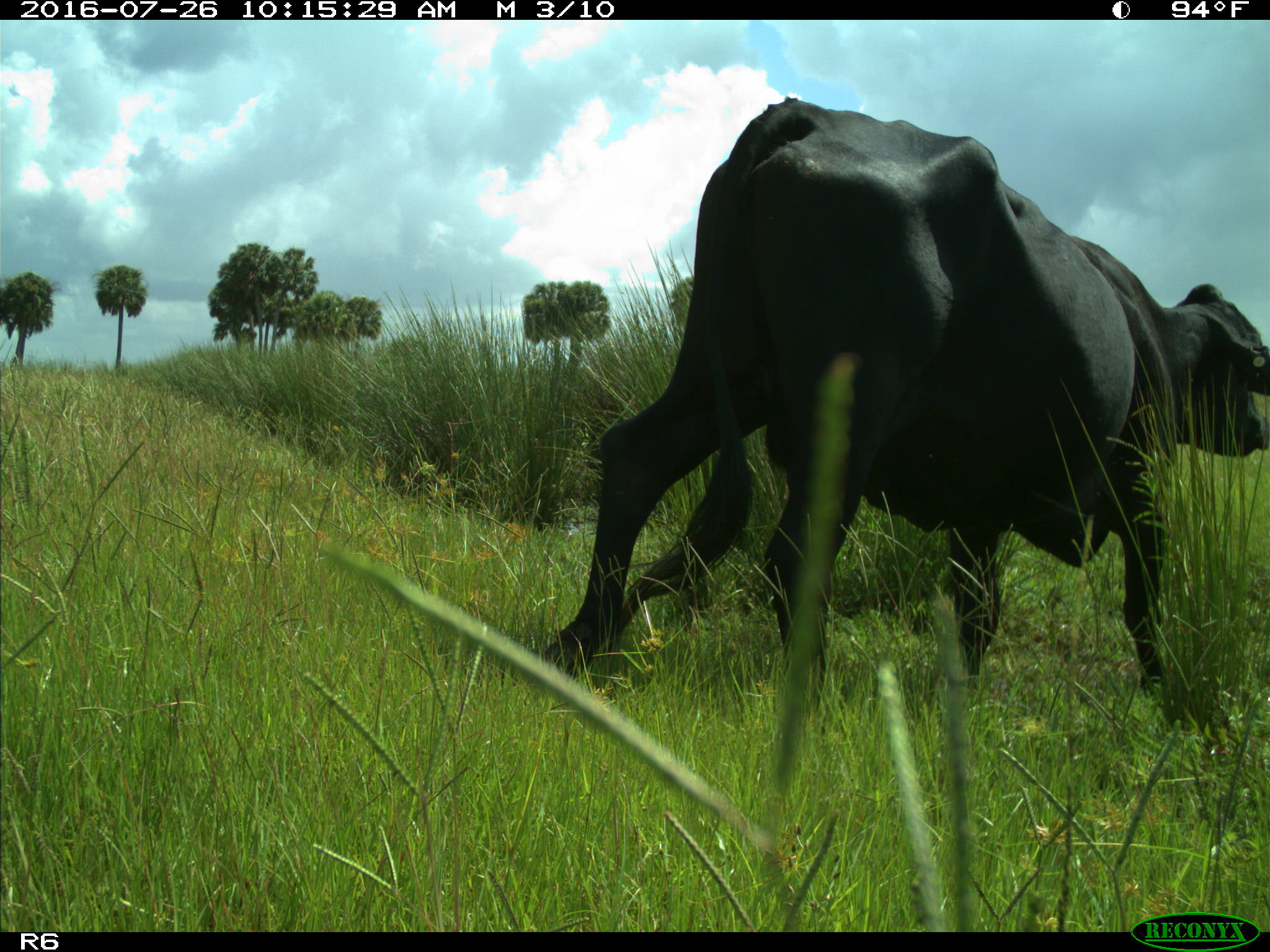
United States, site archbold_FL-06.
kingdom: Animalia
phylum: Chordata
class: Mammalia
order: Artiodactyla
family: Bovidae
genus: Bos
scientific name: Bos taurus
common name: domestic cow